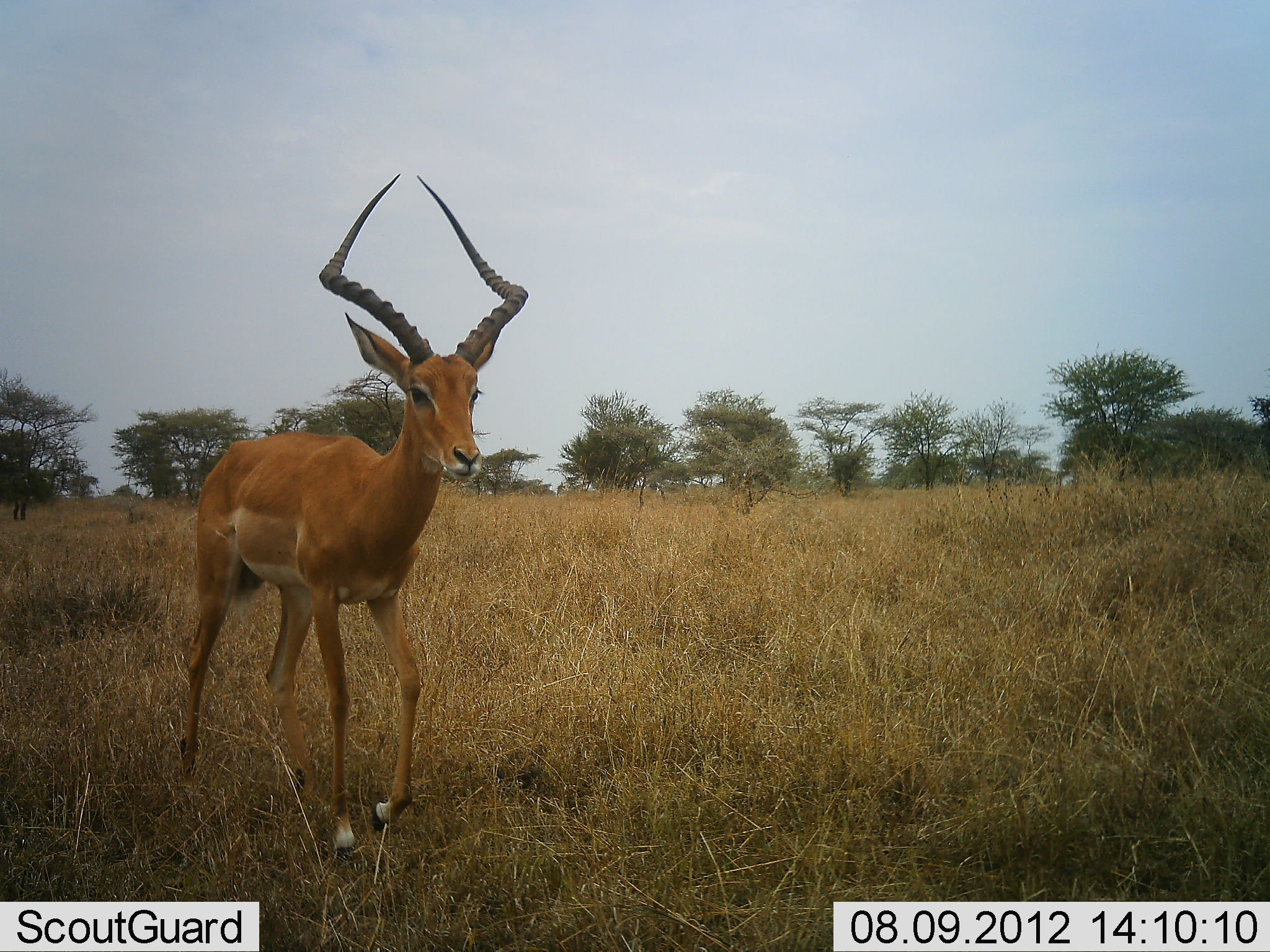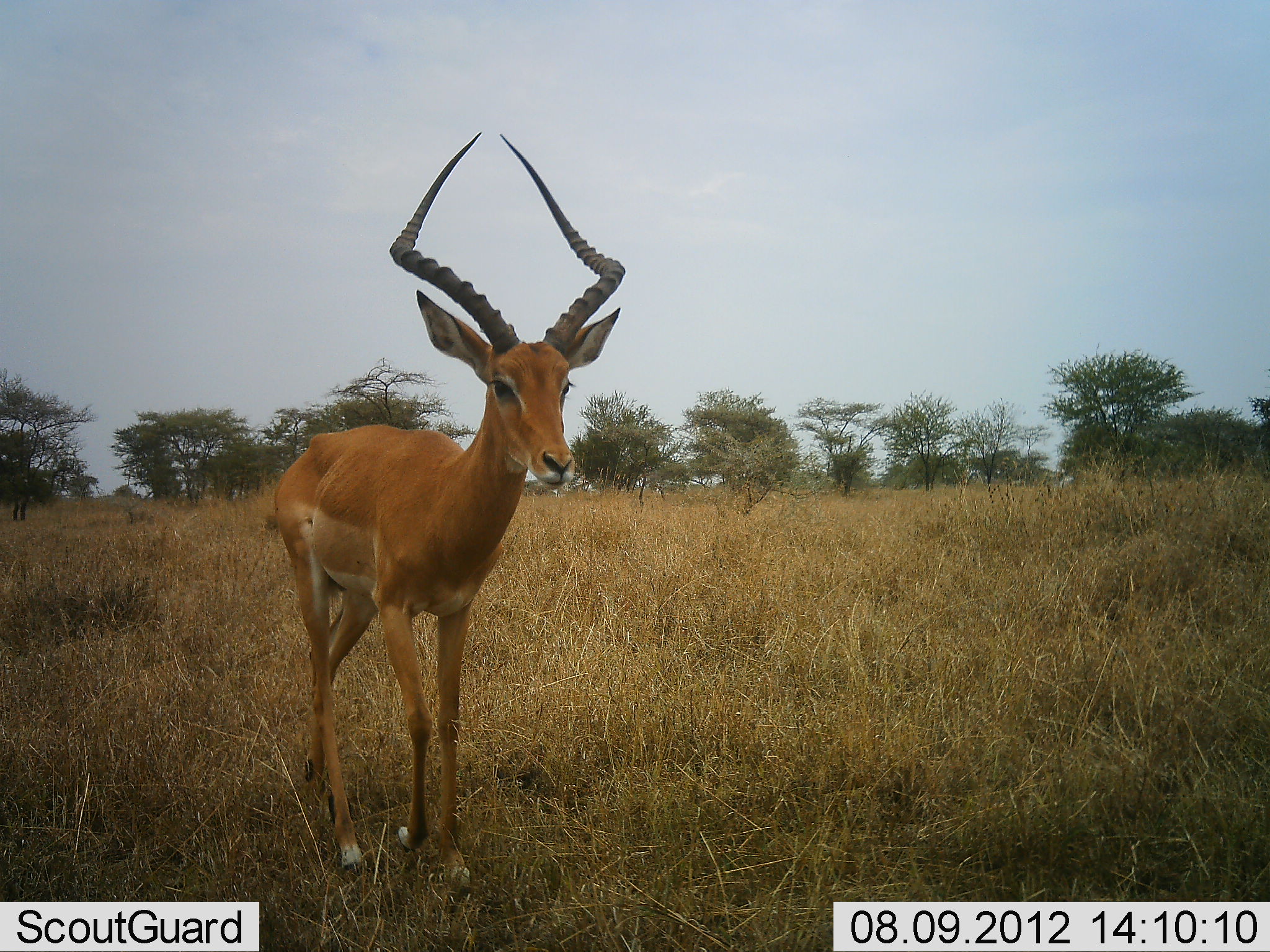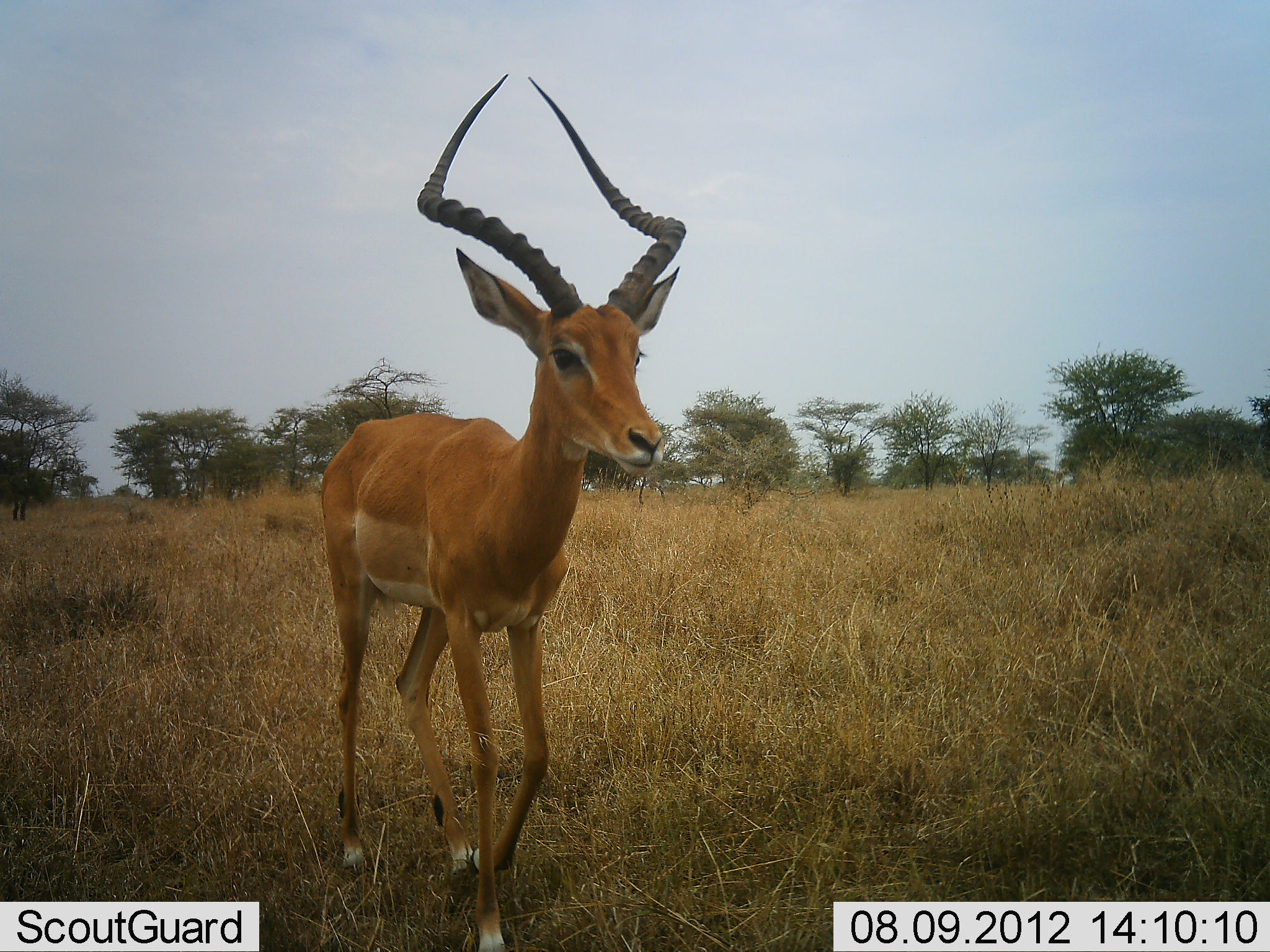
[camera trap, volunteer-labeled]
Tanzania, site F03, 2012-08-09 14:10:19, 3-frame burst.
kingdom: Animalia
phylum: Chordata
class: Mammalia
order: Artiodactyla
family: Bovidae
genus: Aepyceros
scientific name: Aepyceros melampus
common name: impala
Impala (Aepyceros melampus), count 1. Behavior (volunteer vote fractions): standing 10%, resting 0%, moving 100%, interacting 0%. Young present (vote fraction): 0%. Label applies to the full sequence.